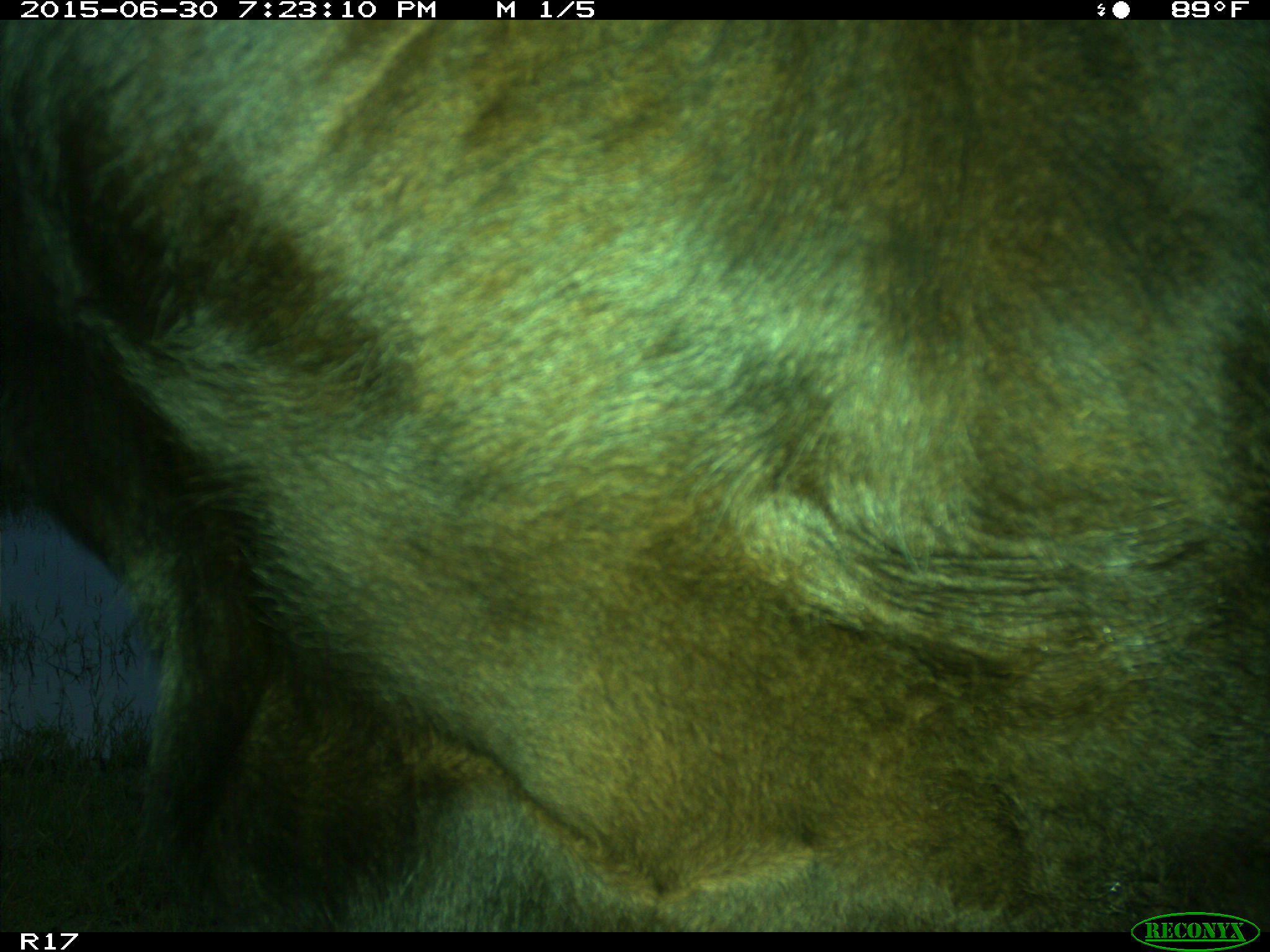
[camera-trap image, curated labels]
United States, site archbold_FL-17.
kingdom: Animalia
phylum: Chordata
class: Mammalia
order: Artiodactyla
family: Bovidae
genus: Bos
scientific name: Bos taurus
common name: domestic cow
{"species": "Bos taurus (domestic cow)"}